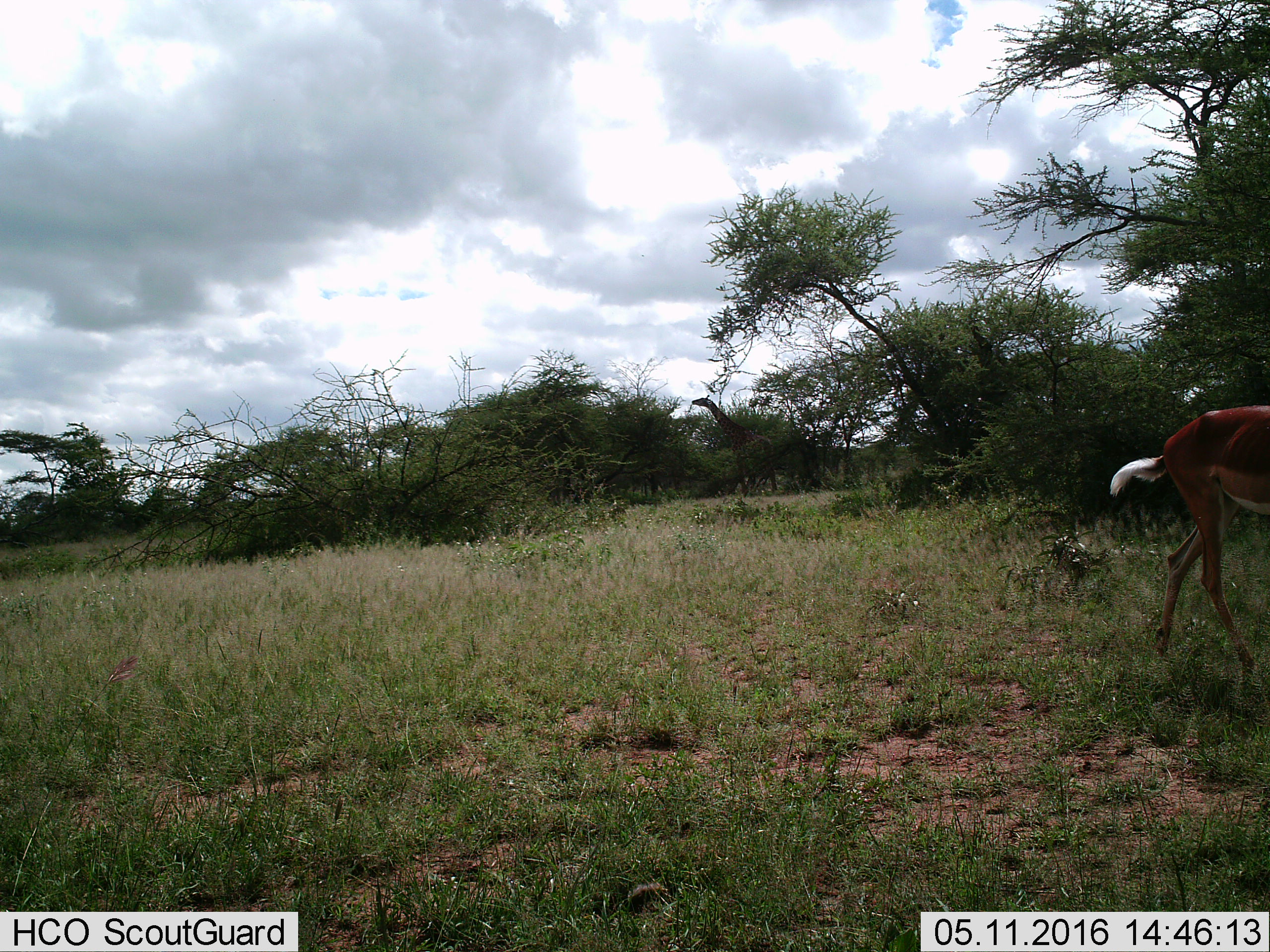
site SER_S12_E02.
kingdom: Animalia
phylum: Chordata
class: Mammalia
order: Artiodactyla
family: Bovidae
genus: Aepyceros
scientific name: Aepyceros melampus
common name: impala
Impala (Aepyceros melampus), count 1. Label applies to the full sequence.